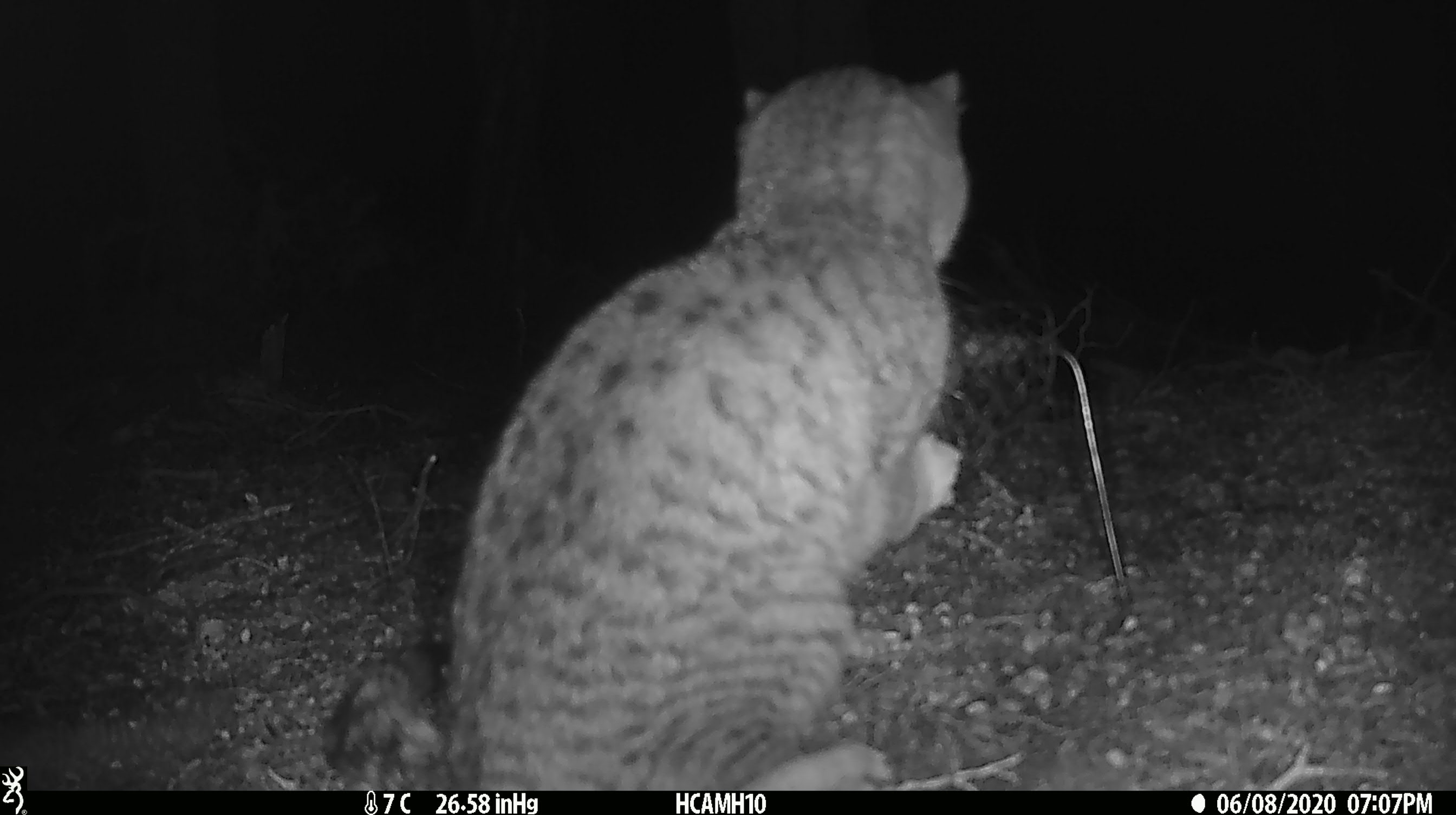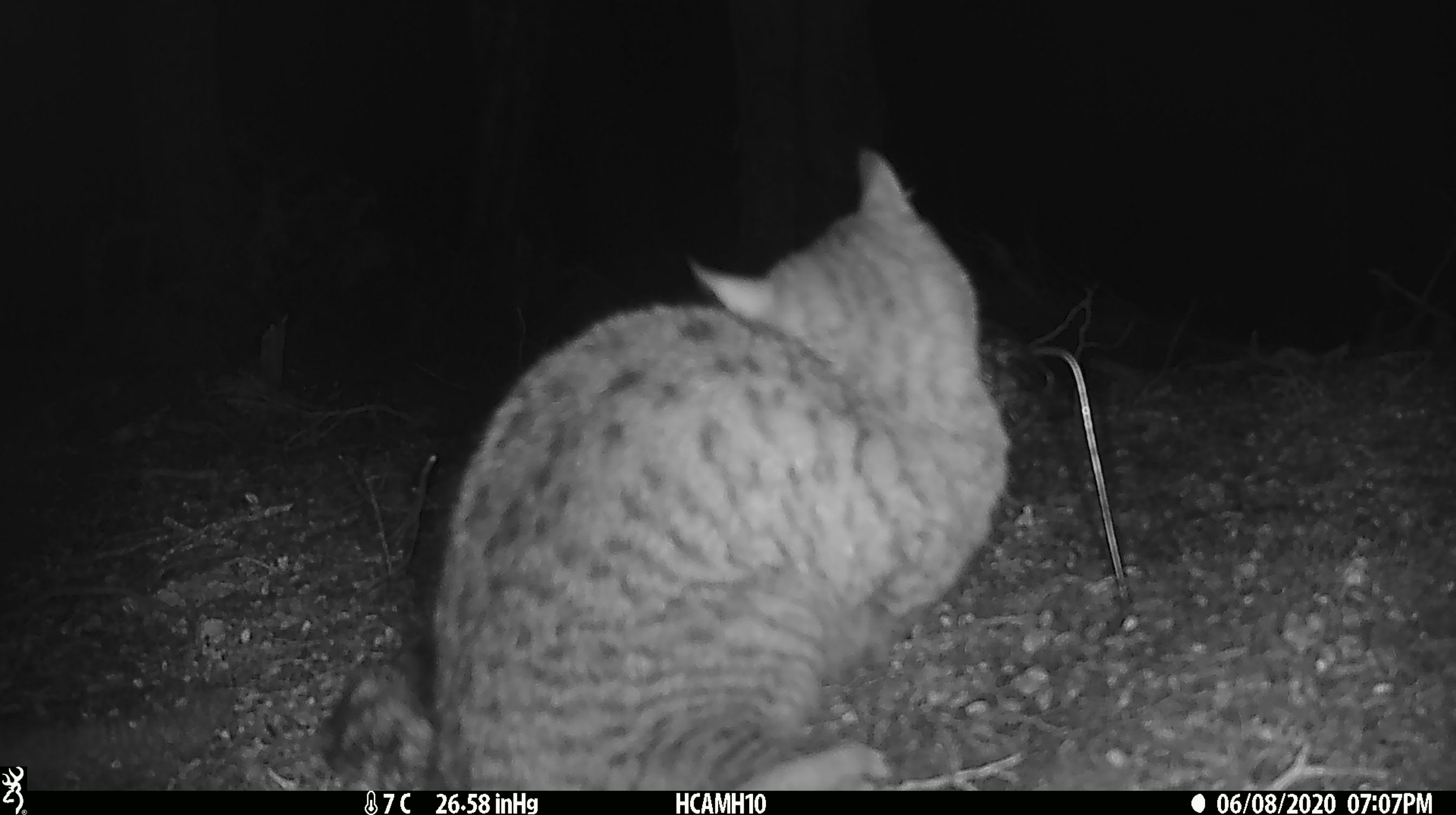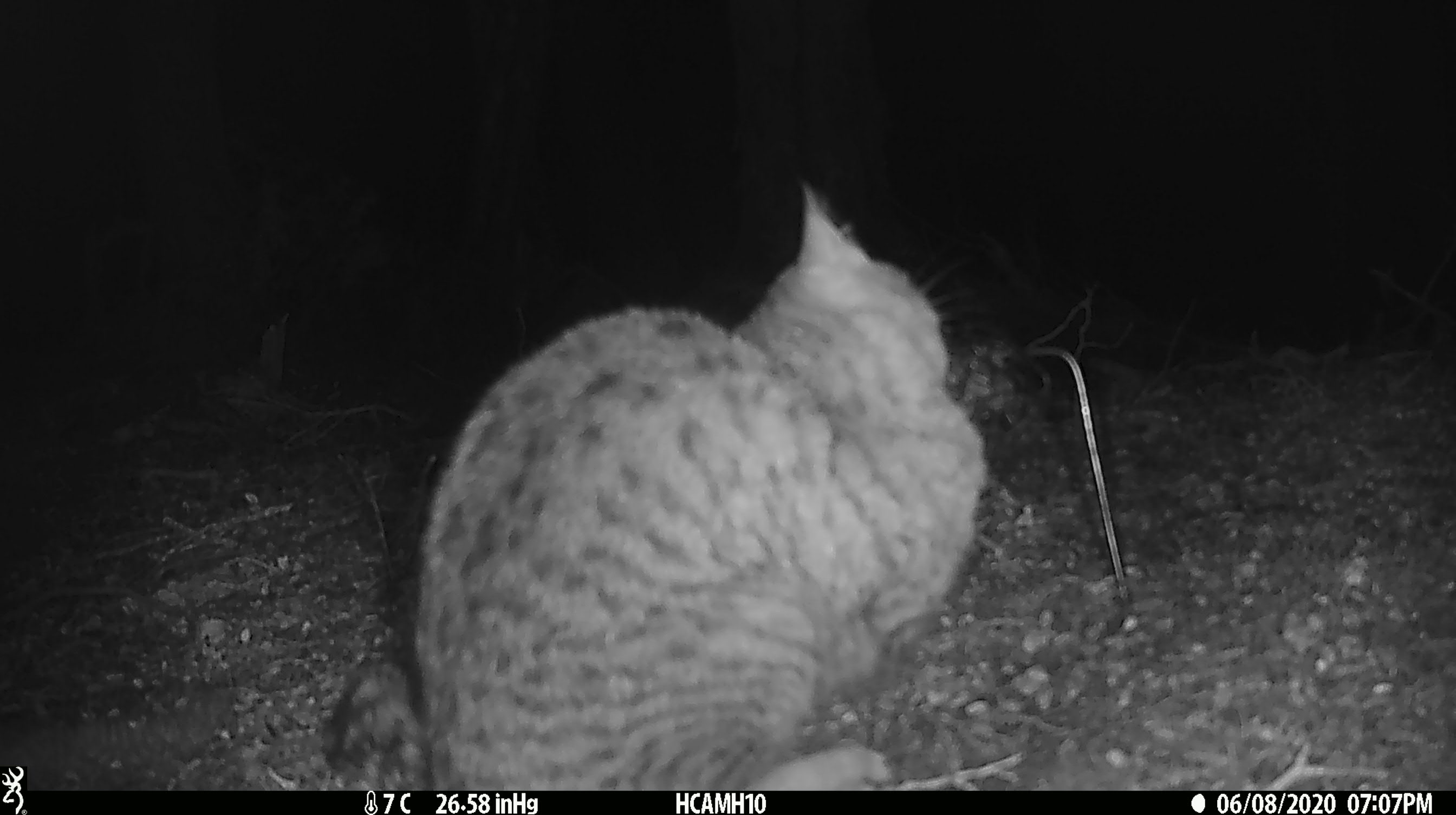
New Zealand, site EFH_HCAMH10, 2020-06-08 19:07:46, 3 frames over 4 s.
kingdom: Animalia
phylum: Chordata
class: Mammalia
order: Carnivora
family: Felidae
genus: Felis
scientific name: Felis catus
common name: domestic cat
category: cat